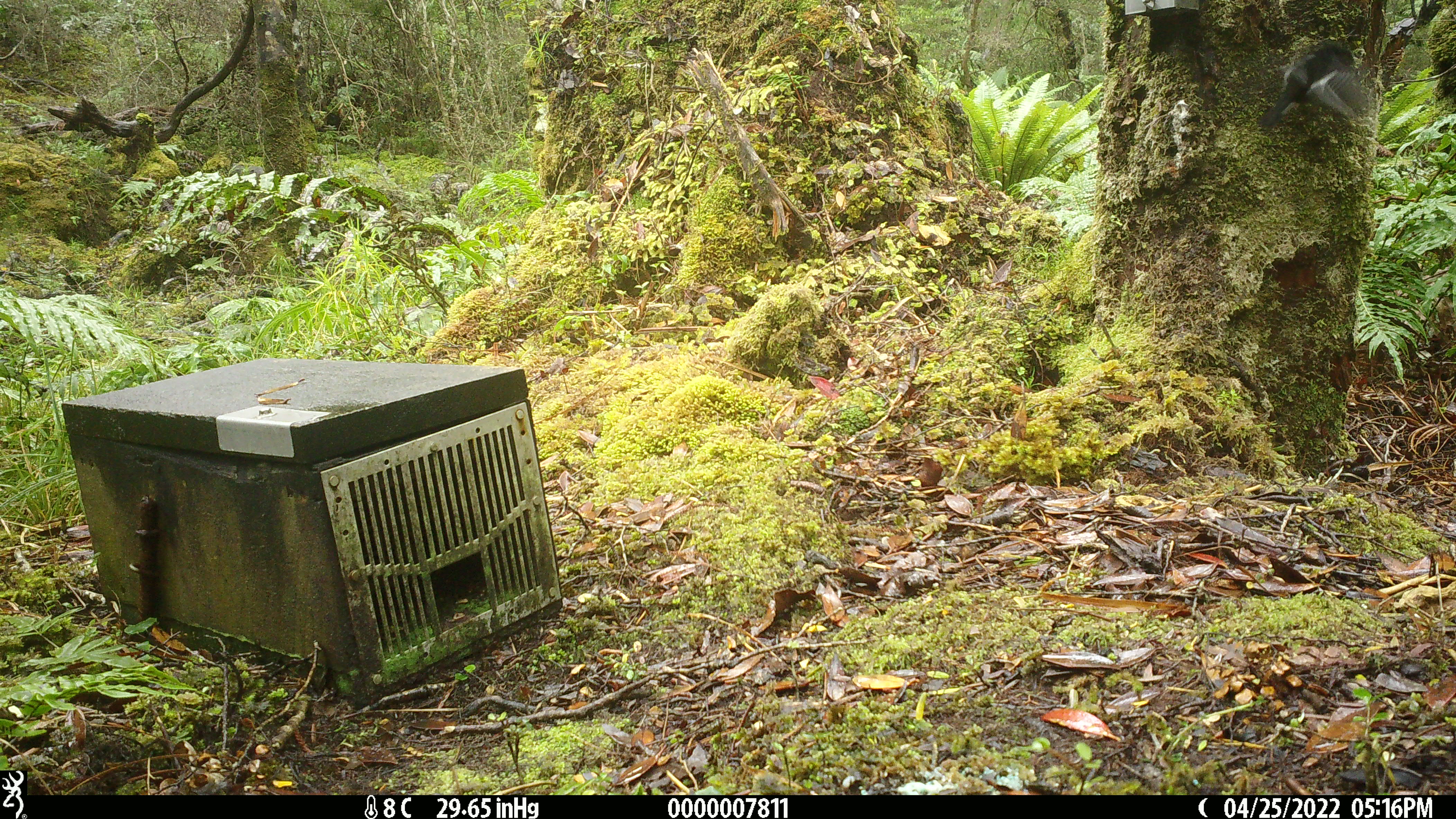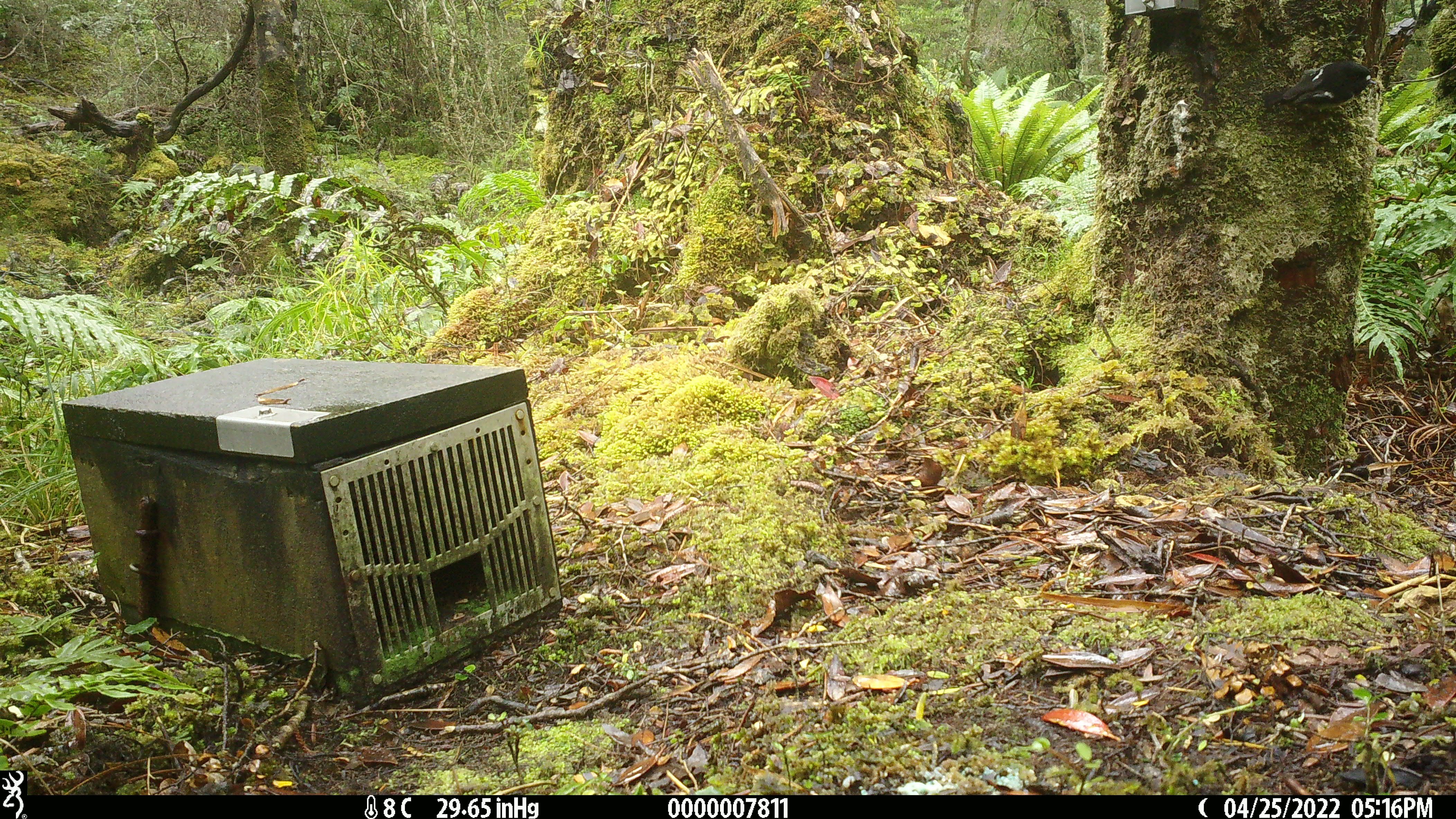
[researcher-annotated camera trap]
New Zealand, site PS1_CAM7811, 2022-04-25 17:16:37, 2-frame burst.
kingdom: Animalia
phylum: Chordata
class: Aves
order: Passeriformes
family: Petroicidae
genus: Petroica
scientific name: Petroica macrocephala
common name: tomtit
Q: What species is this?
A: Tomtit (Petroica macrocephala).